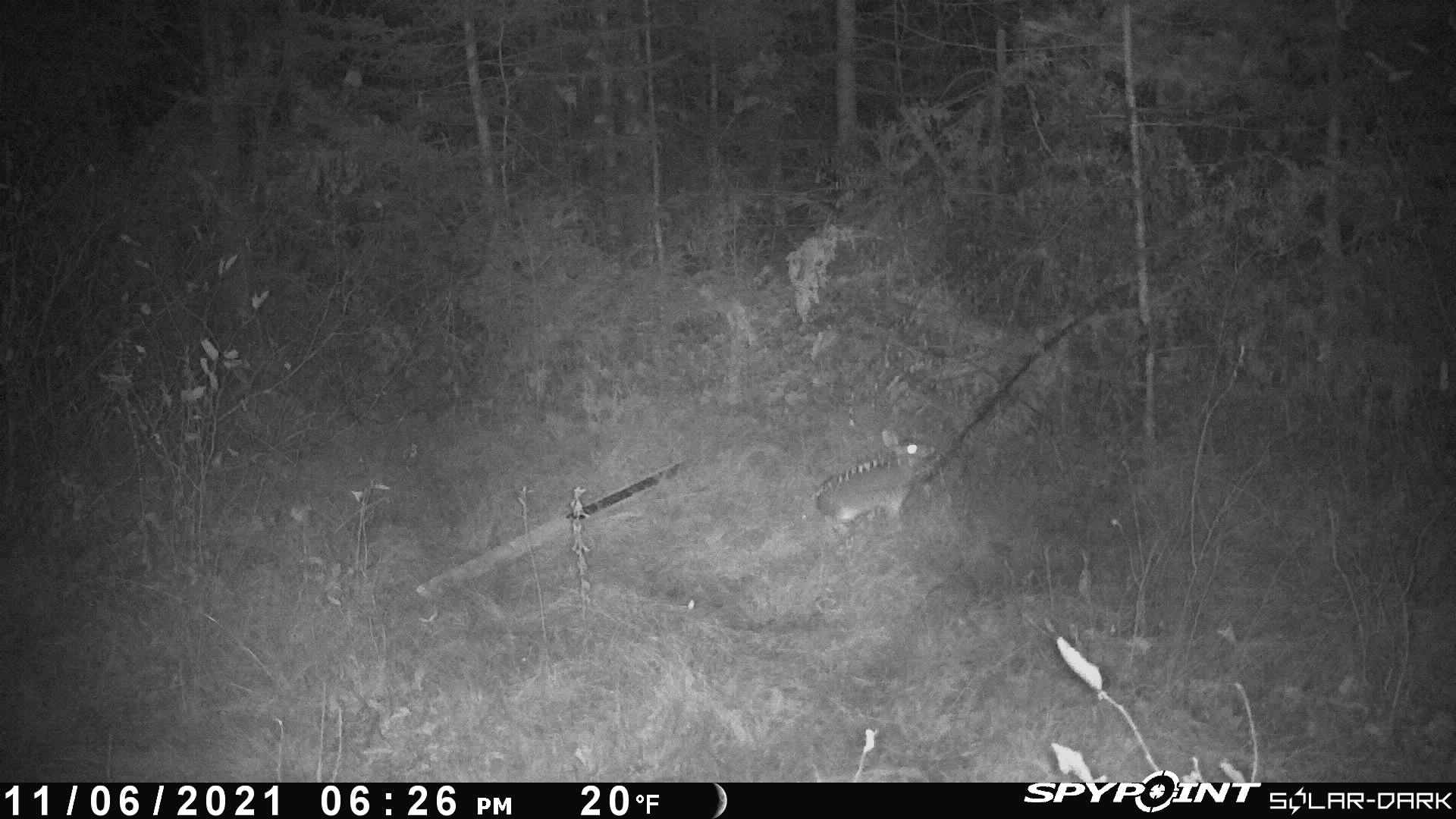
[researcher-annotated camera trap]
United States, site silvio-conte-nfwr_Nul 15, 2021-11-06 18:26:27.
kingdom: Animalia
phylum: Chordata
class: Mammalia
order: Lagomorpha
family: Leporidae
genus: Lepus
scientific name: Lepus americanus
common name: snowshoe hare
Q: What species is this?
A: Snowshoe hare (Lepus americanus).